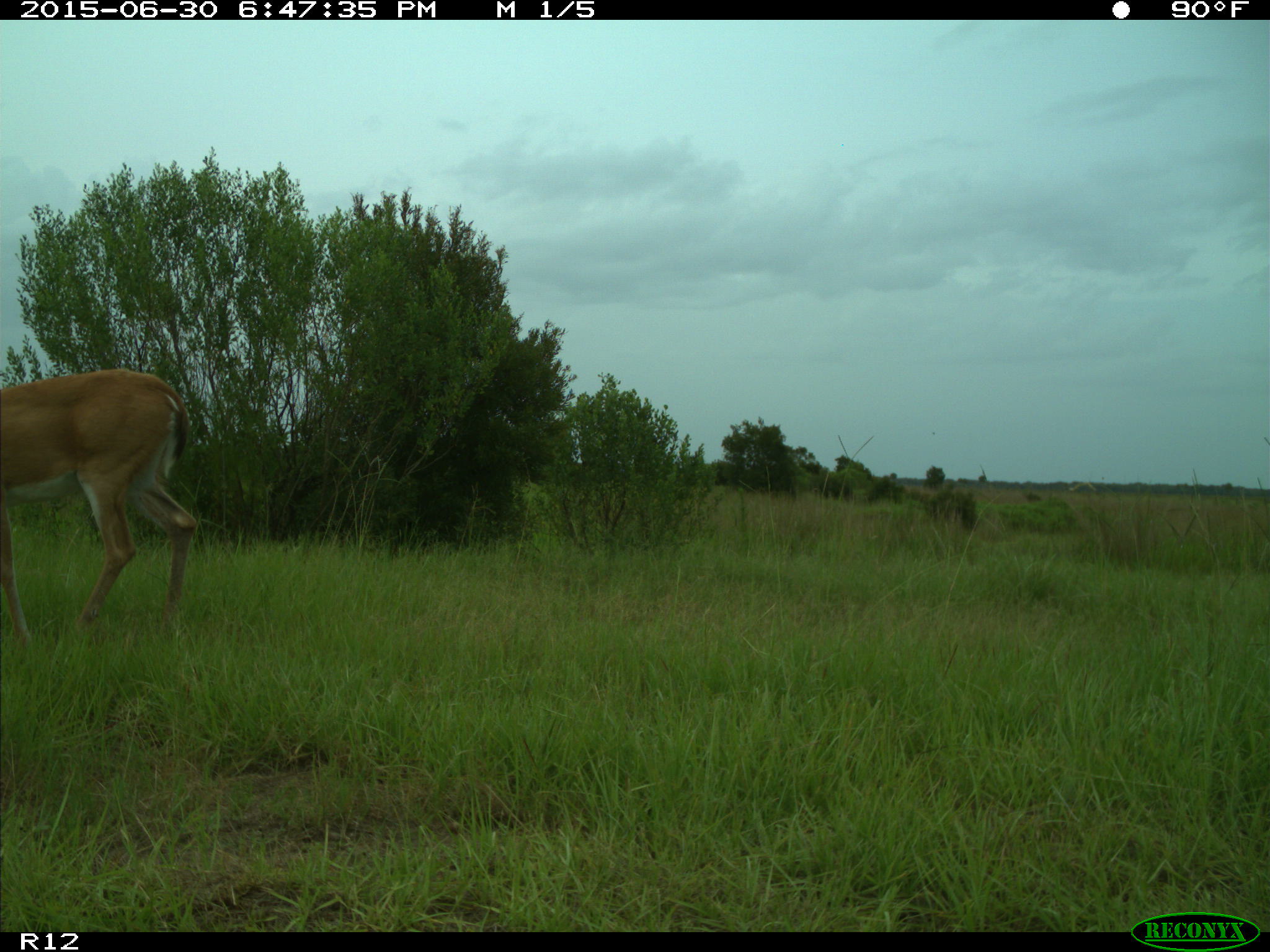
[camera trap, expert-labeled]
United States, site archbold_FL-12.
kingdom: Animalia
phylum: Chordata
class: Mammalia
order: Artiodactyla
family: Cervidae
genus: Odocoileus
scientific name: Odocoileus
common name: deer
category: unidentified deer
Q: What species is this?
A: Unidentified deer (deer) (Odocoileus).